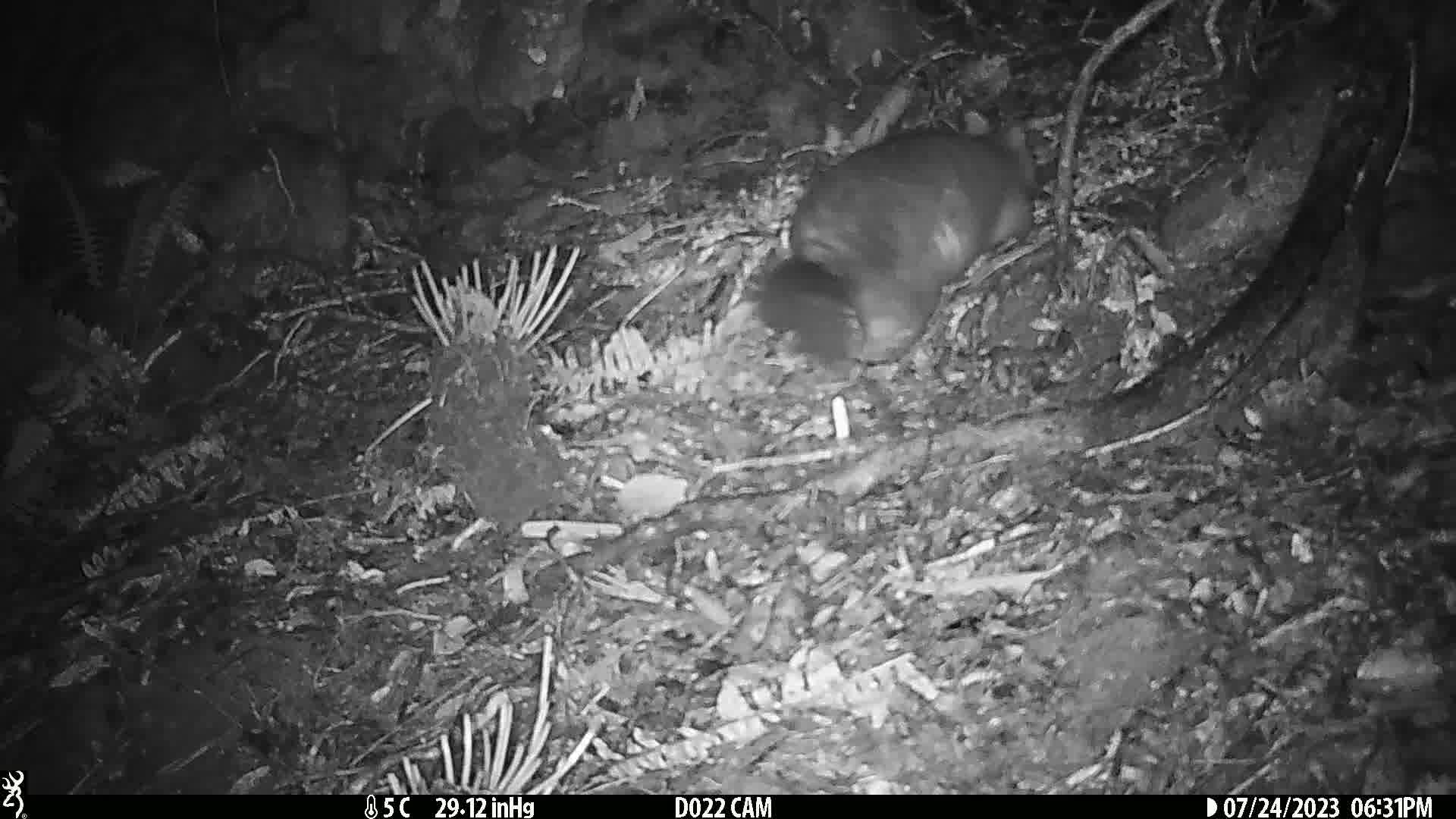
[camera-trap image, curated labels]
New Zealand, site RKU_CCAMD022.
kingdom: Animalia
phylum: Chordata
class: Mammalia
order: Diprotodontia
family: Phalangeridae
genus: Trichosurus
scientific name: Trichosurus vulpecula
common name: common brushtail possum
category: possum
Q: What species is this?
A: Possum (common brushtail possum) (Trichosurus vulpecula).